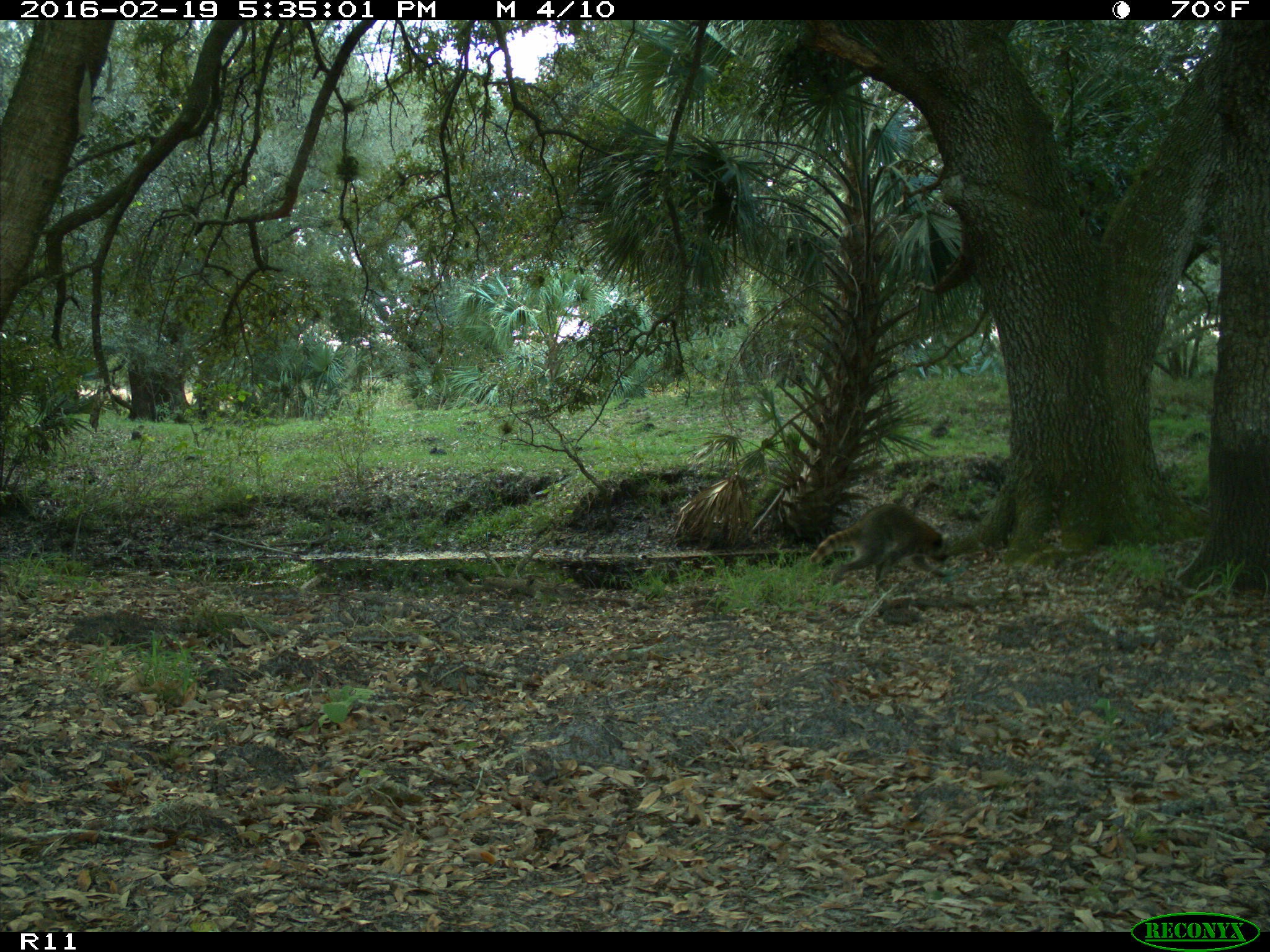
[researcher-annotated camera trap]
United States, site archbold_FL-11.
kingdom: Animalia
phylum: Chordata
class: Mammalia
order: Carnivora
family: Procyonidae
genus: Procyon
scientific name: Procyon lotor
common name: common raccoon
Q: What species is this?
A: Procyon lotor (common raccoon).